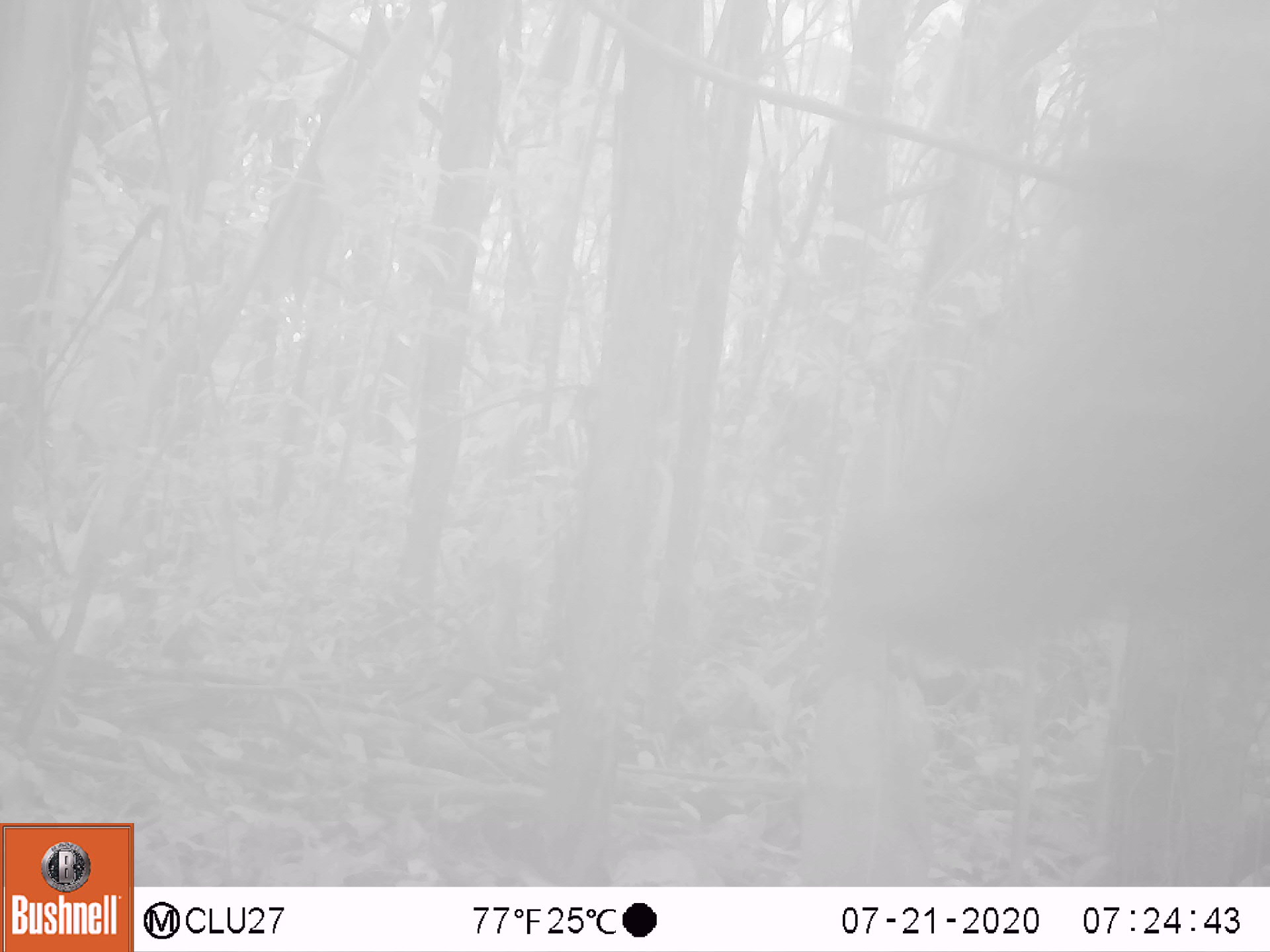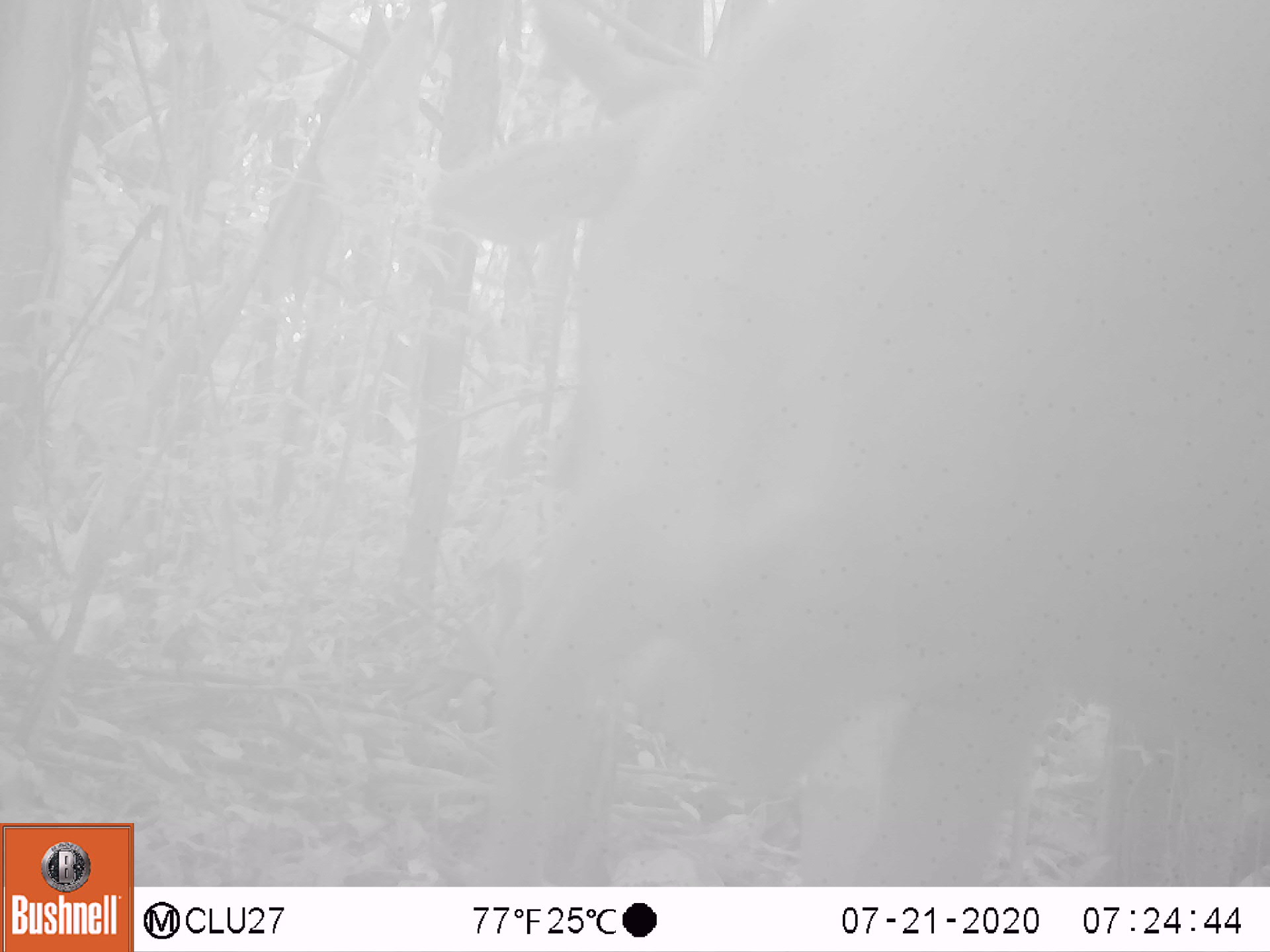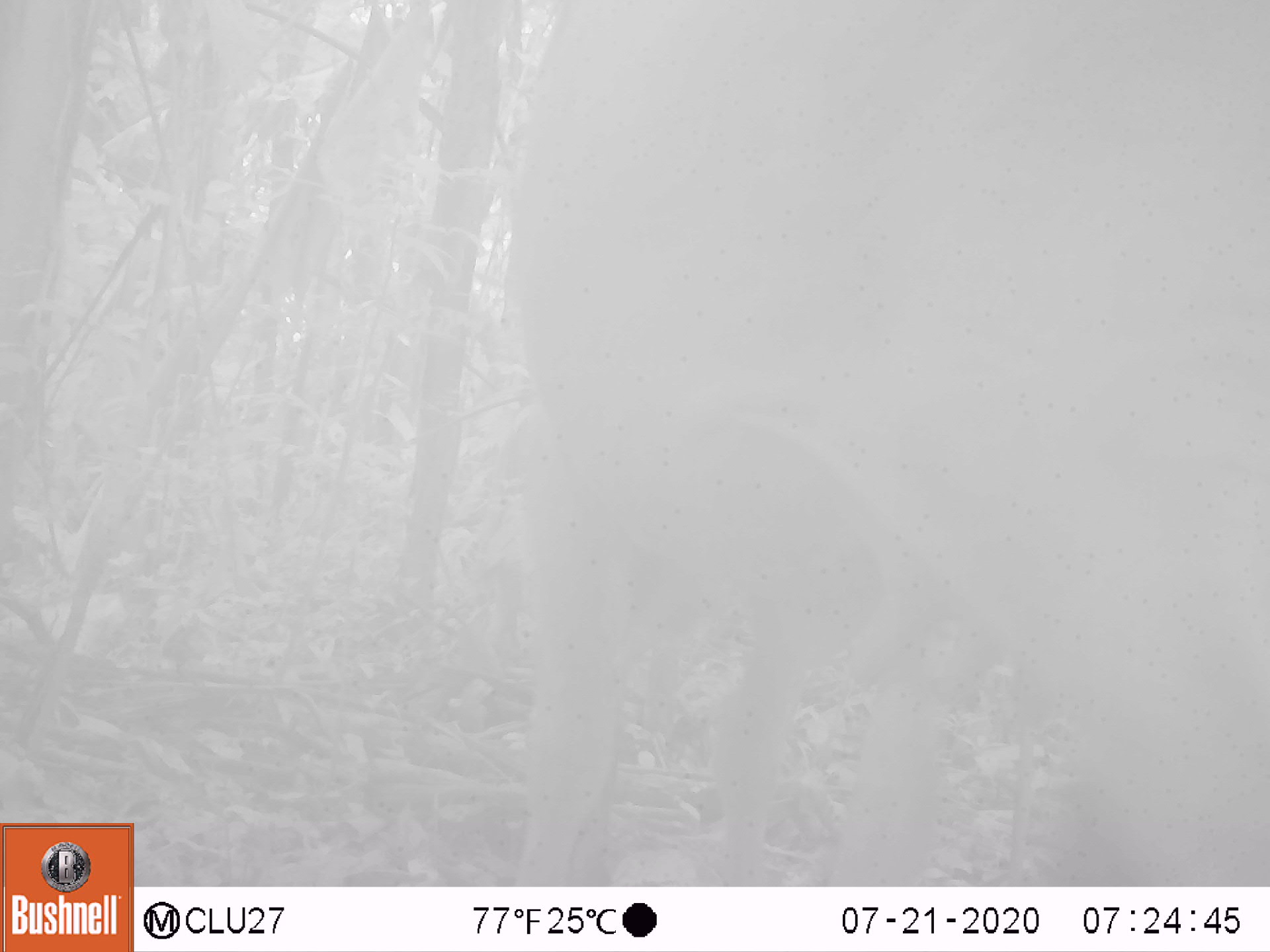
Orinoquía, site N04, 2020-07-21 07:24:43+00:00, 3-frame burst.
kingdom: Animalia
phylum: Chordata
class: Mammalia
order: Artiodactyla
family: Bovidae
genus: Bos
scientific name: Bos taurus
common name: cow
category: cattle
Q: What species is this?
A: Cattle (cow) (Bos taurus).